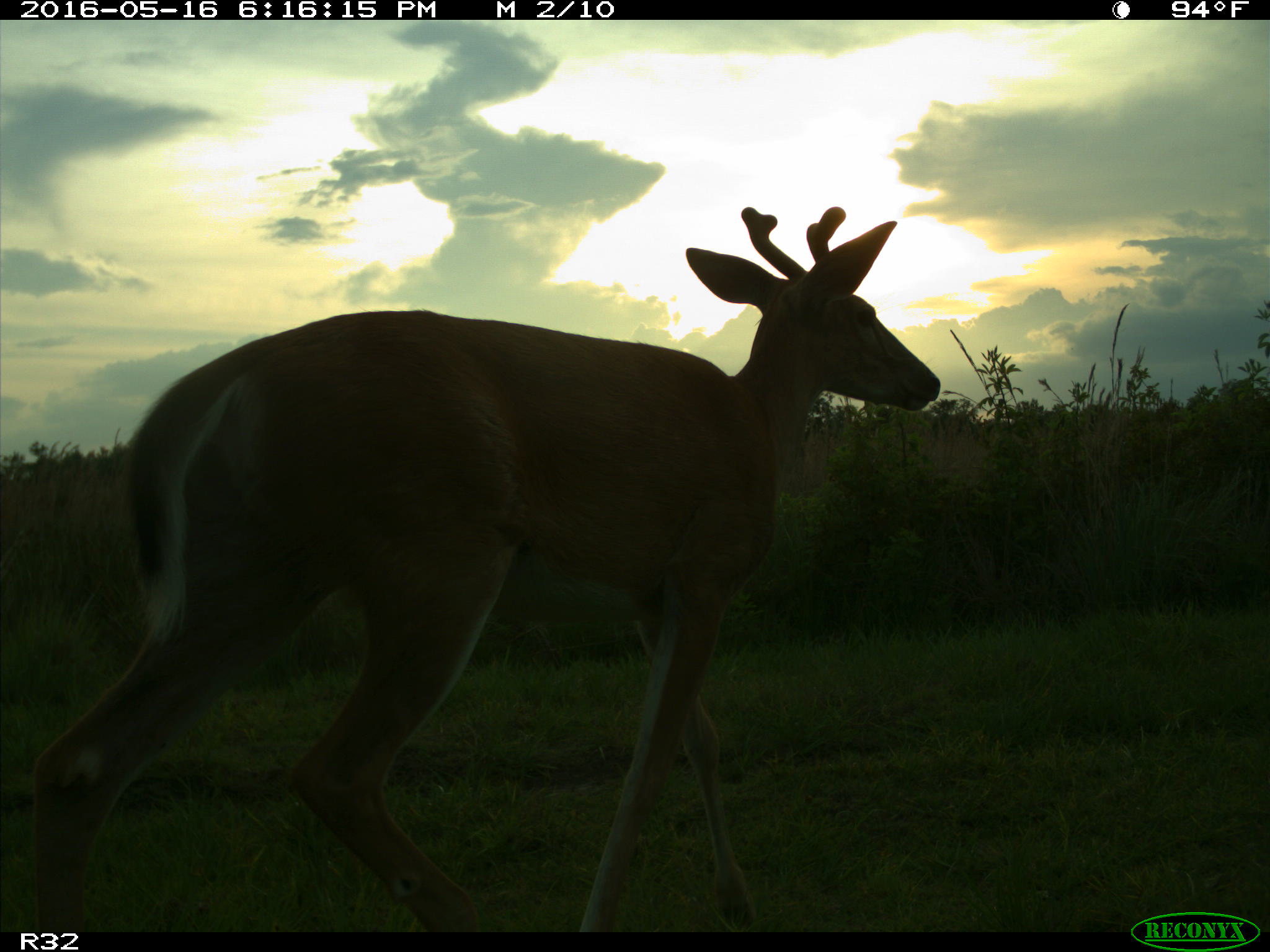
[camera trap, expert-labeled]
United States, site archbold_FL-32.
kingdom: Animalia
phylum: Chordata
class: Mammalia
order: Artiodactyla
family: Cervidae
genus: Odocoileus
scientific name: Odocoileus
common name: deer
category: unidentified deer